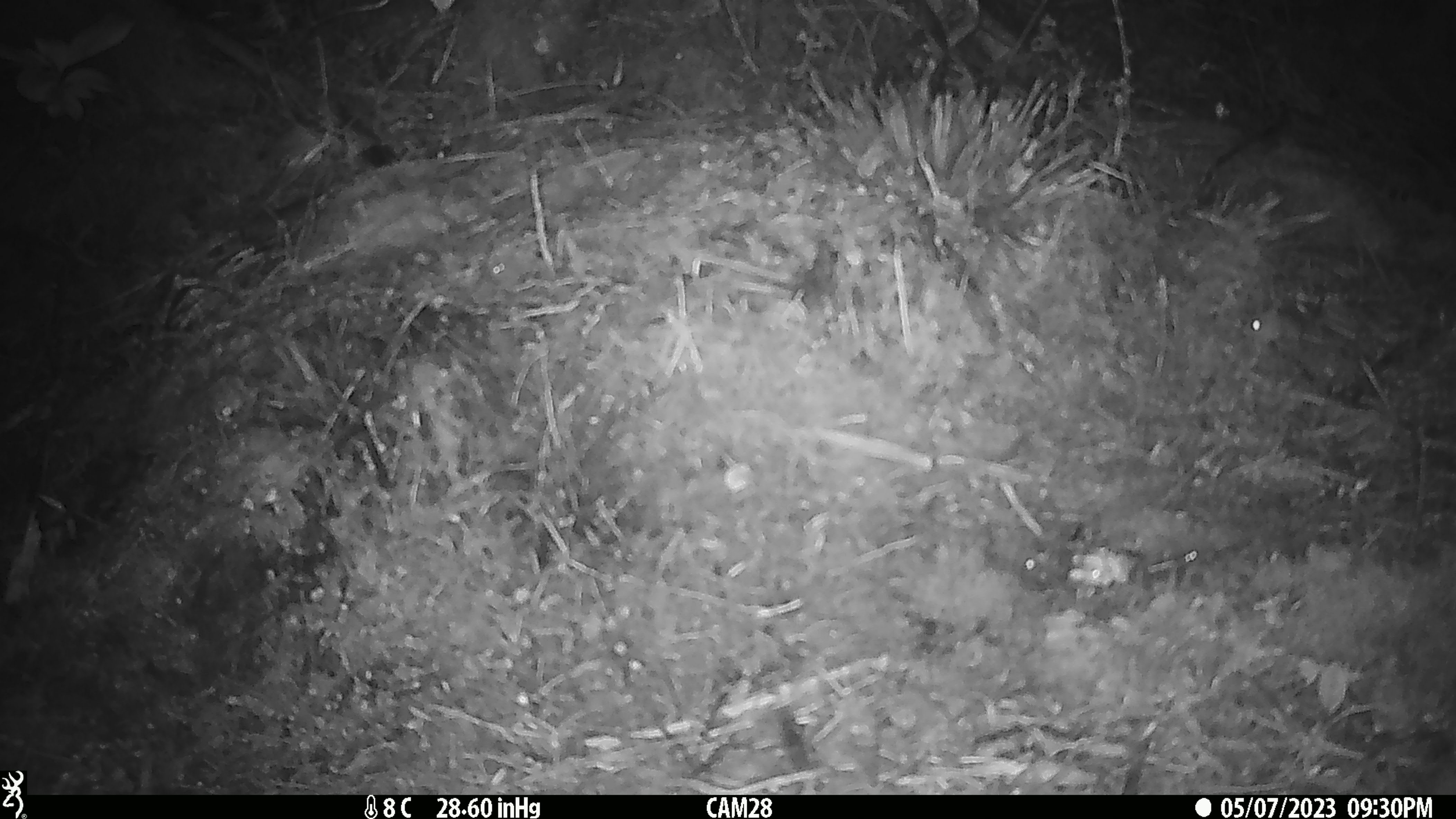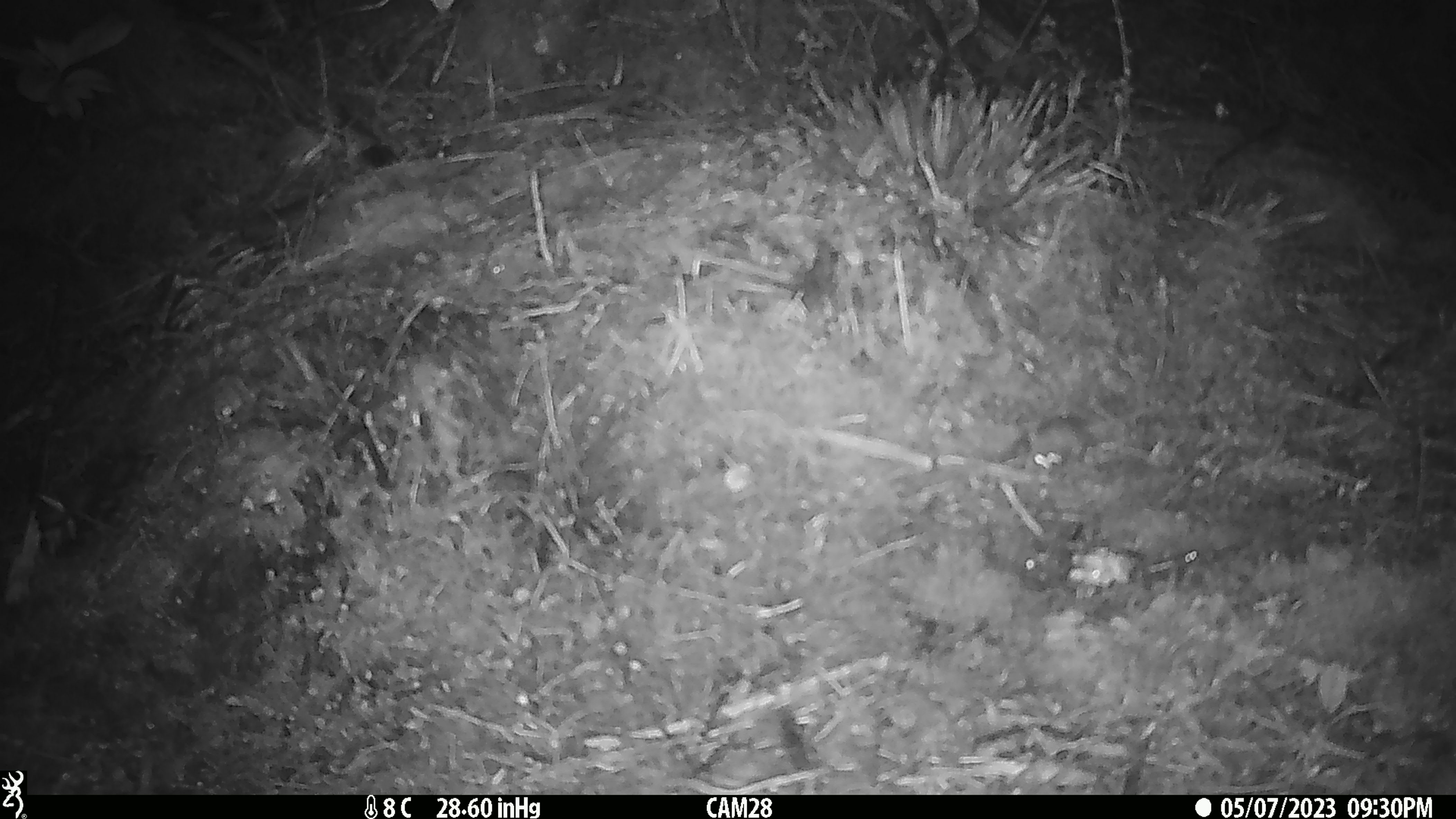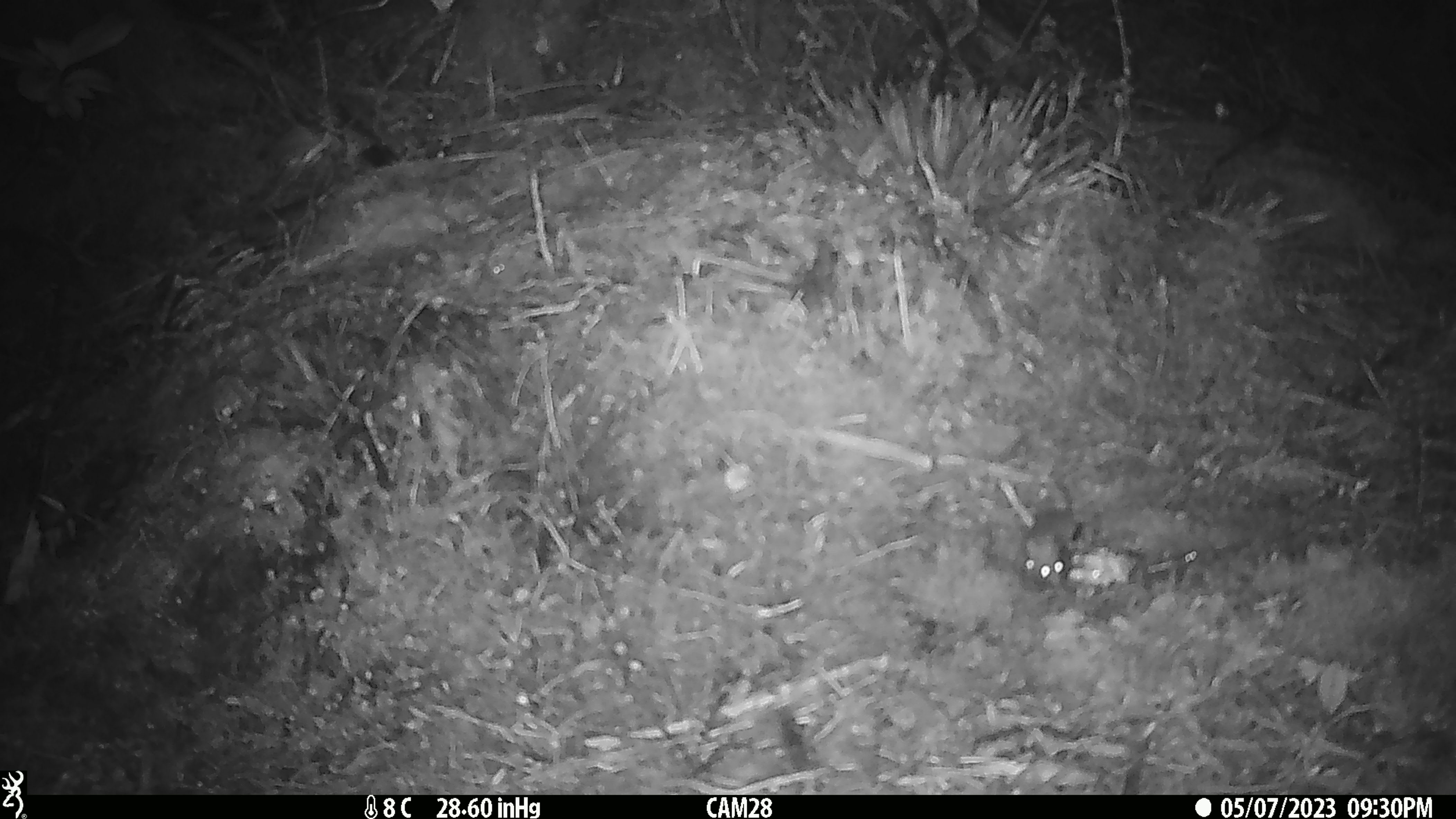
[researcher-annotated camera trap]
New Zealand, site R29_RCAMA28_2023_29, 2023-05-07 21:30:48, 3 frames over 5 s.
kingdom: Animalia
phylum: Chordata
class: Mammalia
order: Rodentia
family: Muridae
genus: Mus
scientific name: Mus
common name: mouse